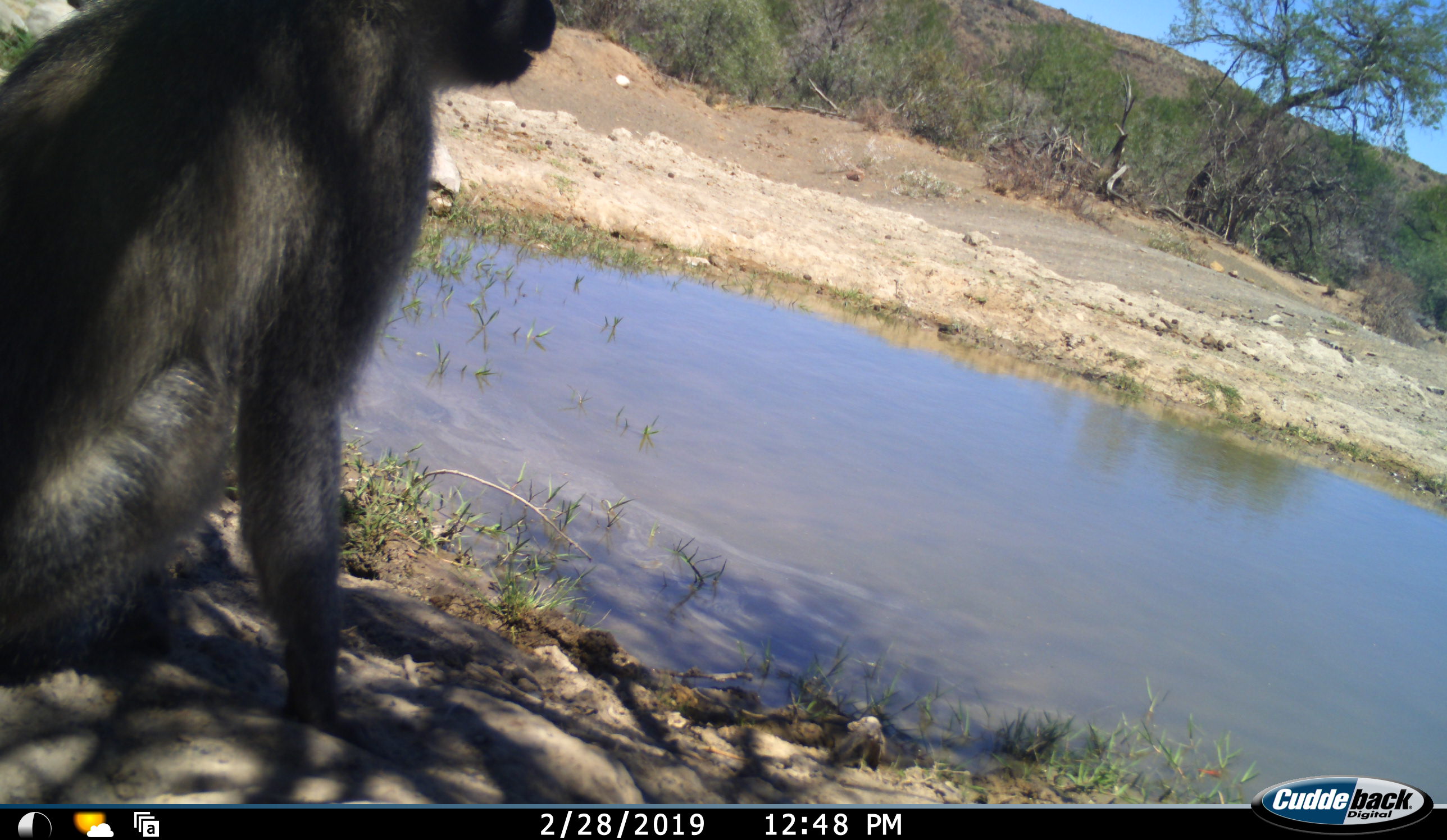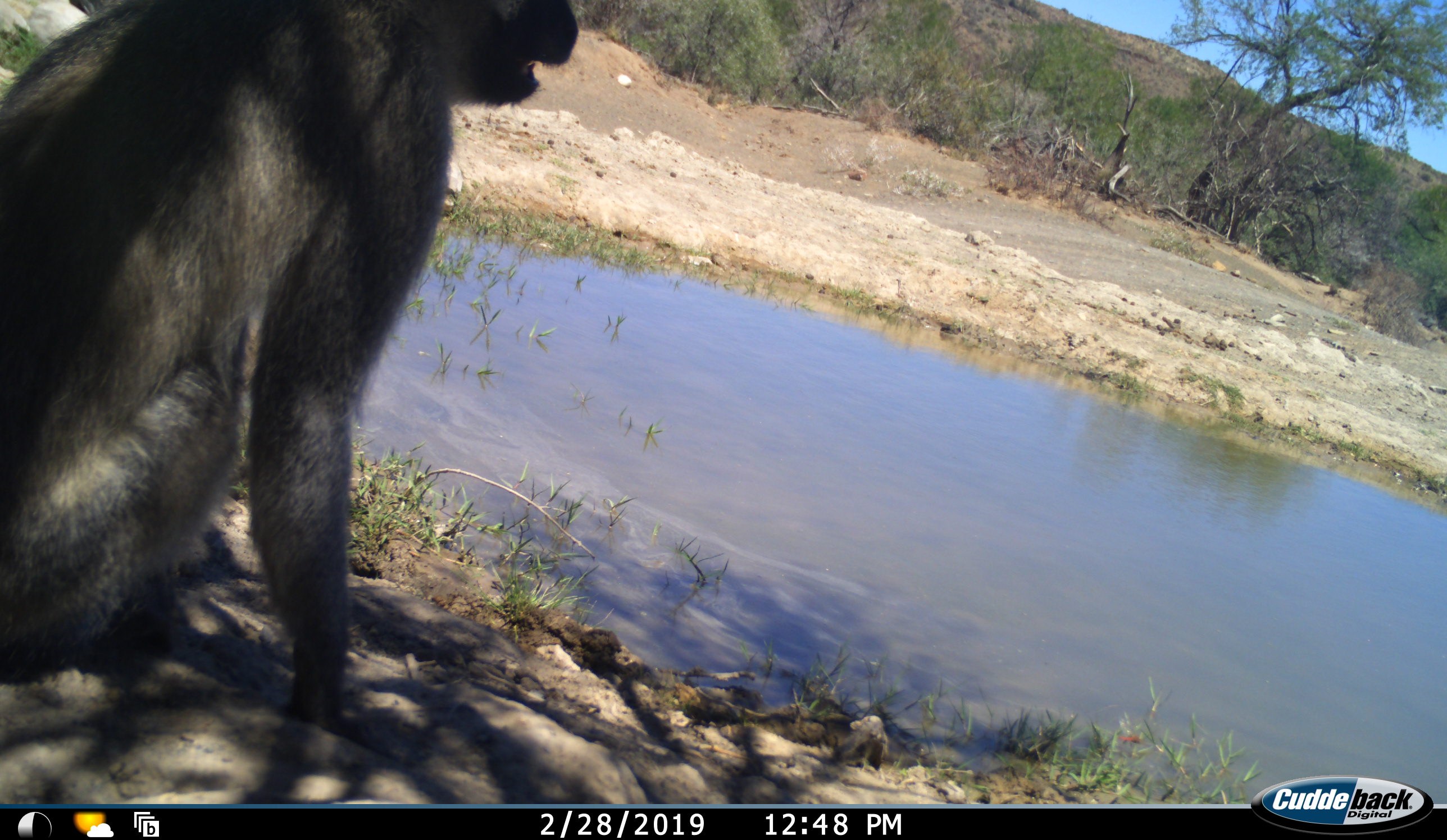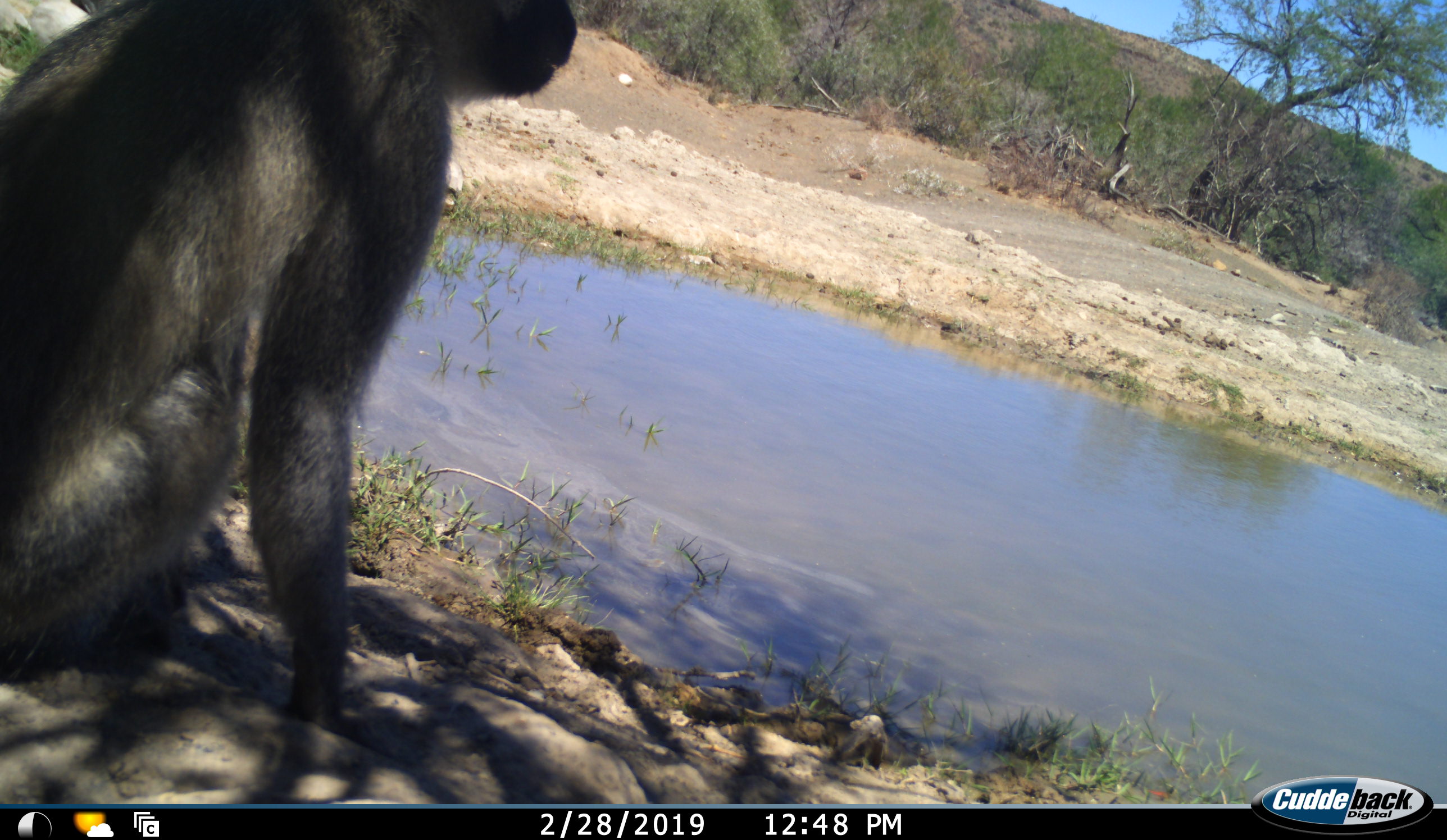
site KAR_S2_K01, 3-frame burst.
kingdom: Animalia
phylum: Chordata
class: Mammalia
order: Primates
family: Cercopithecidae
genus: Chlorocebus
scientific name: Chlorocebus pygerythrus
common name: vervet monkey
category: monkeyvervet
Monkeyvervet (vervet monkey) (Chlorocebus pygerythrus), count 1. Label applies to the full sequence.